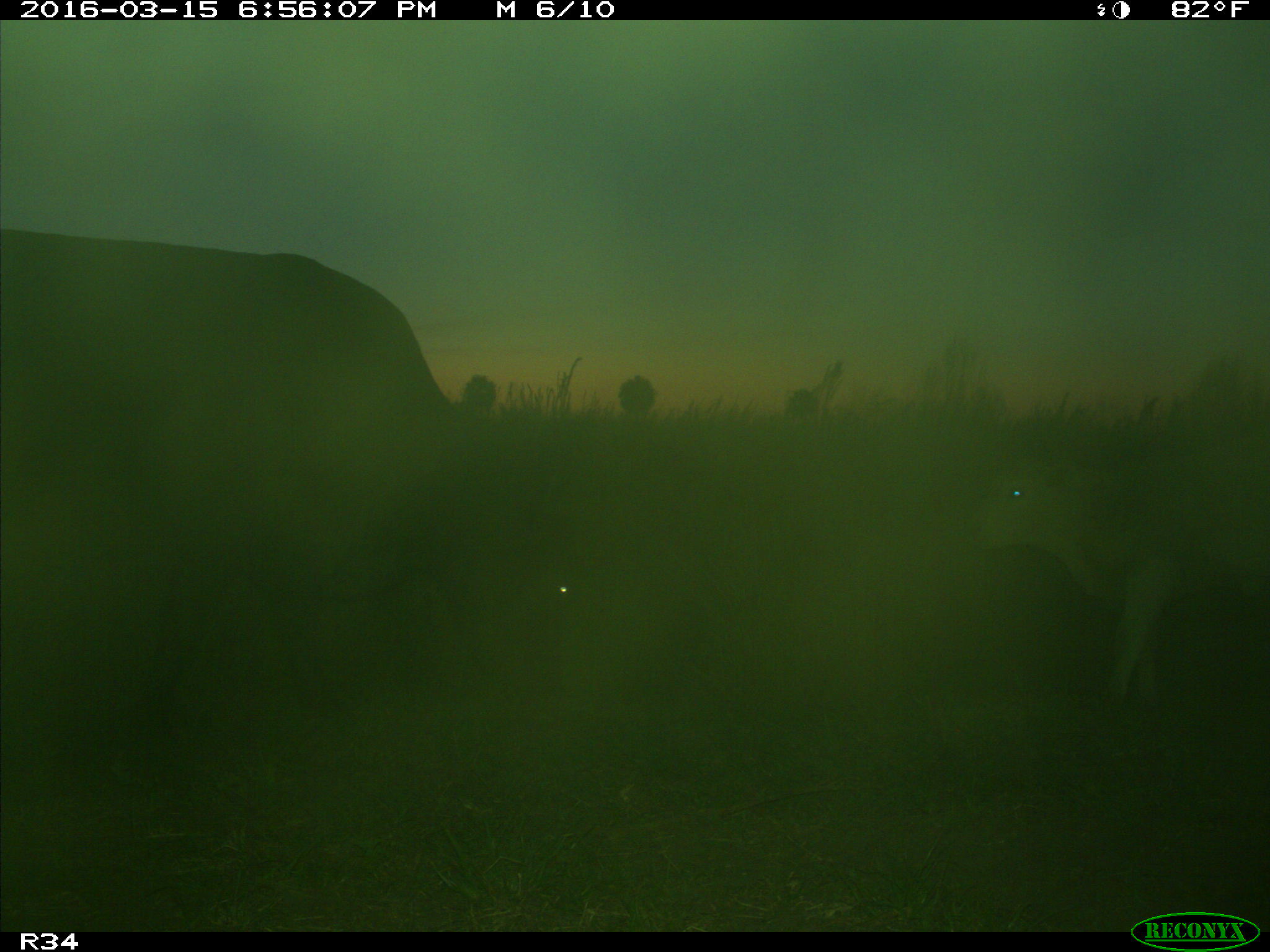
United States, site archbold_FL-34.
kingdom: Animalia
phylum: Chordata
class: Mammalia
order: Artiodactyla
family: Bovidae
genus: Bos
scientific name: Bos taurus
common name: domestic cow